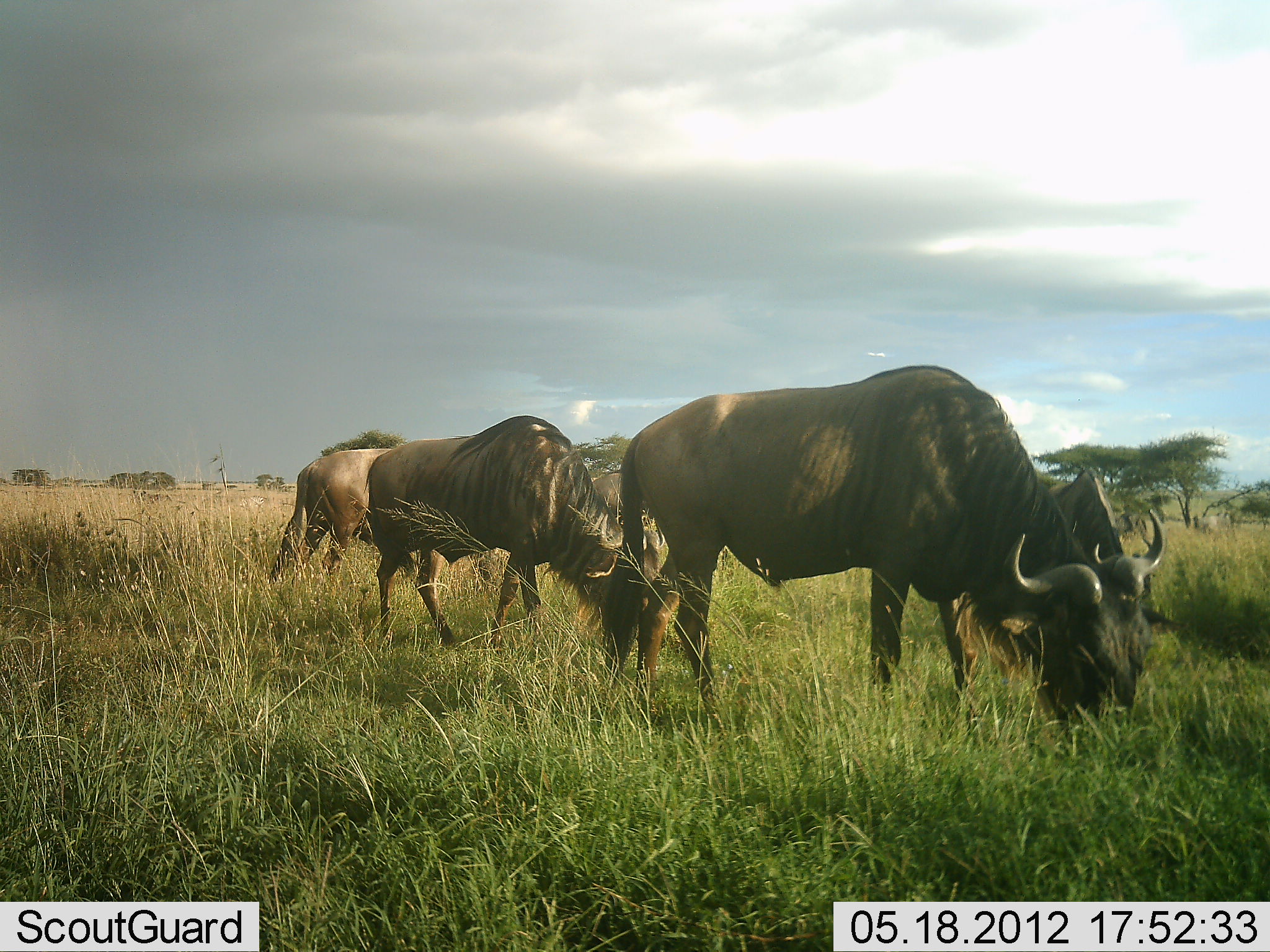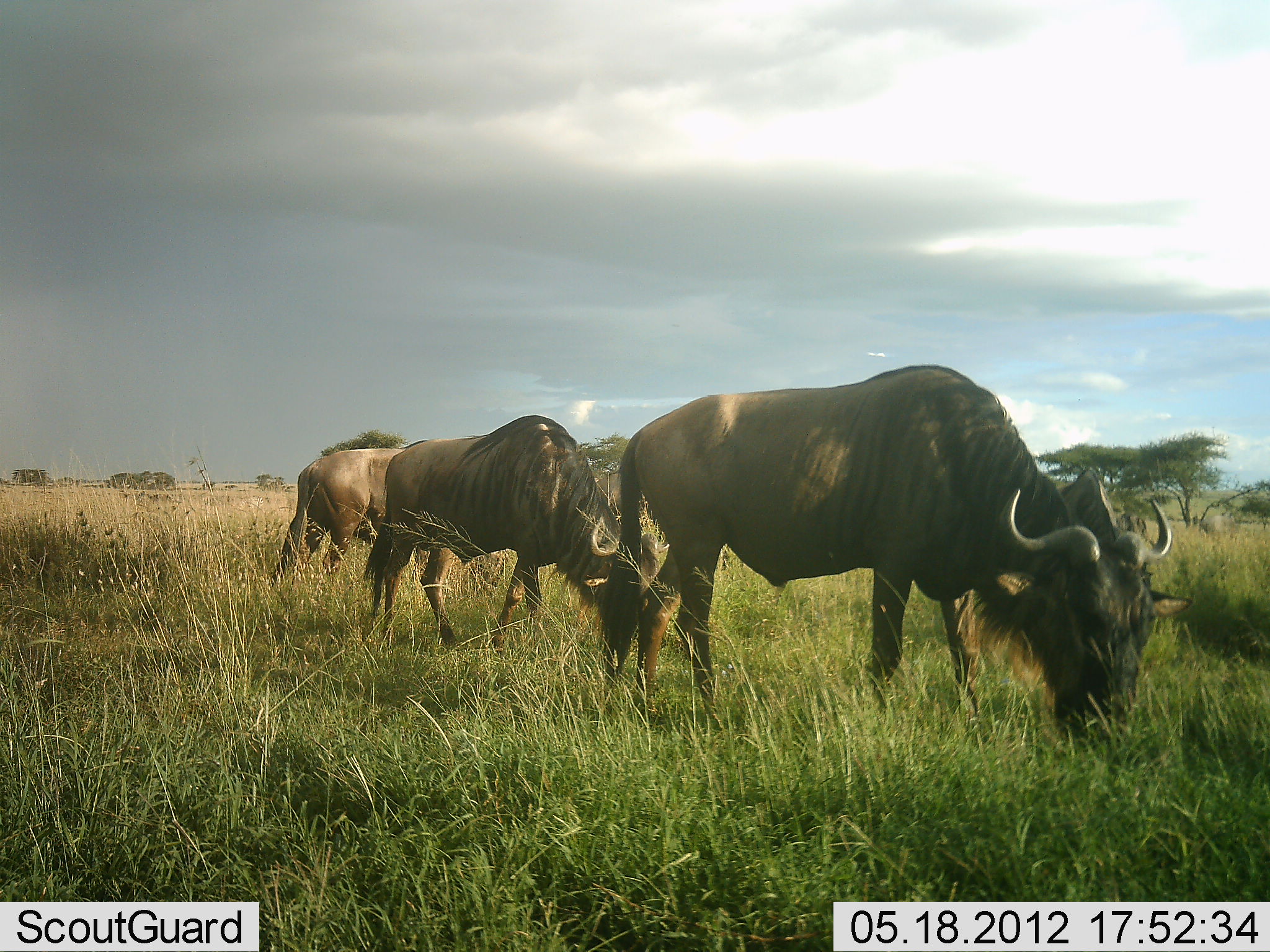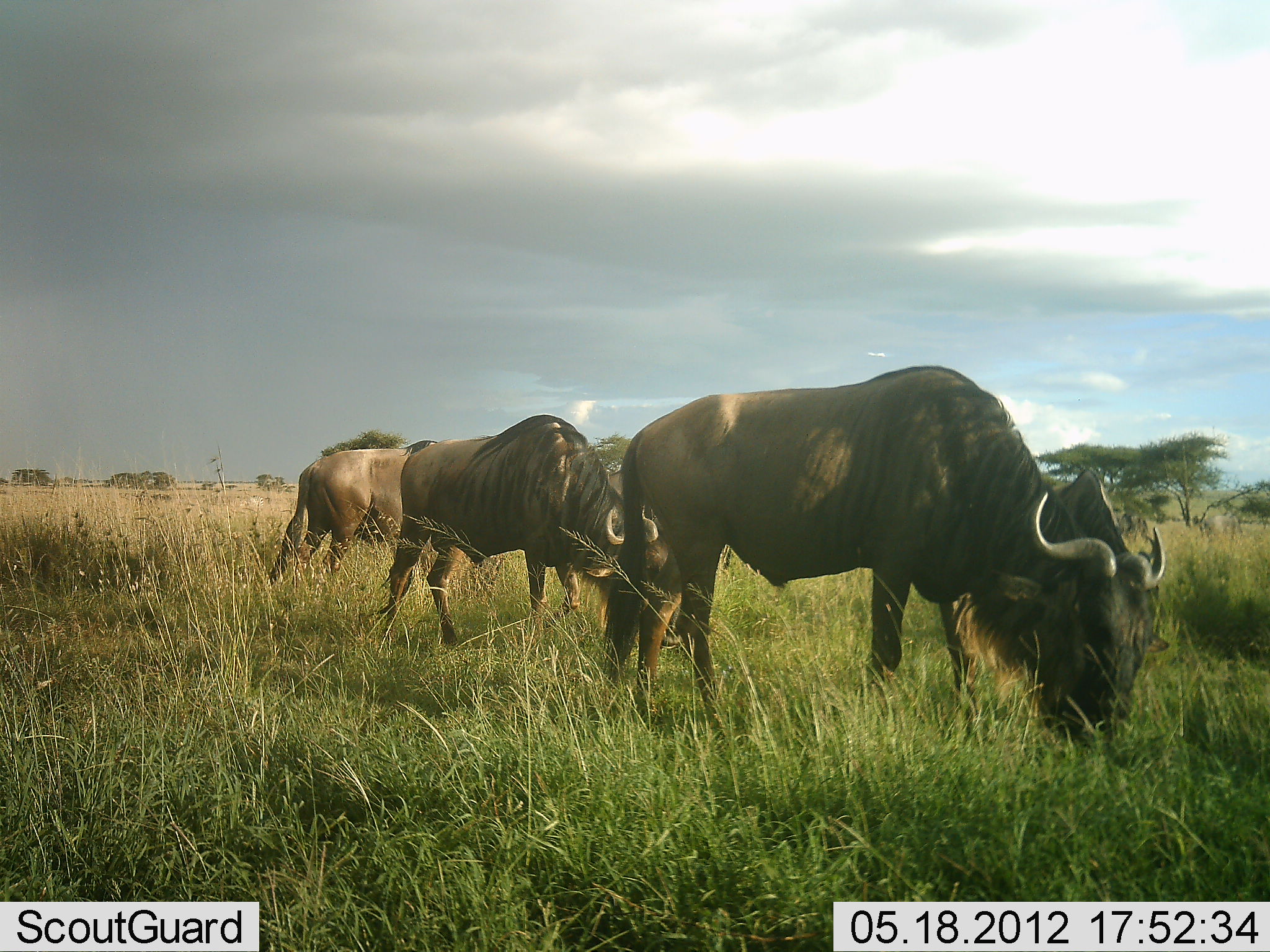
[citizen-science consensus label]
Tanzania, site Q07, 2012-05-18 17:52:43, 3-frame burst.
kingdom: Animalia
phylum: Chordata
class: Mammalia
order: Artiodactyla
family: Bovidae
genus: Connochaetes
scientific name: Connochaetes taurinus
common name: blue wildebeest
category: wildebeest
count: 5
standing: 10%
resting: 0%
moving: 0%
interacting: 0%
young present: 0%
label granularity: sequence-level